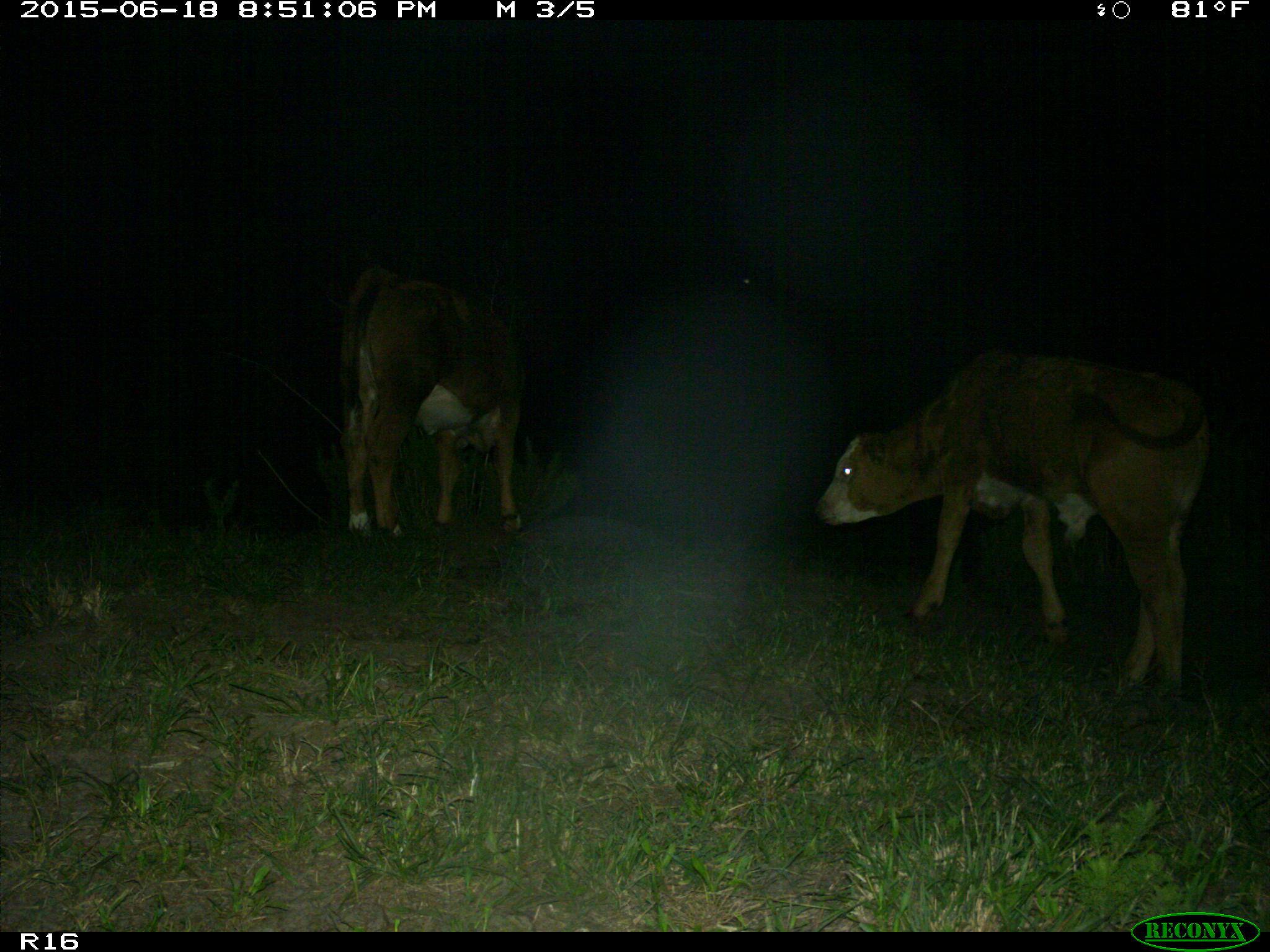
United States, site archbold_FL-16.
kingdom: Animalia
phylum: Chordata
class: Mammalia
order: Artiodactyla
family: Bovidae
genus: Bos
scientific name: Bos taurus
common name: domestic cow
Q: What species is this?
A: Bos taurus (domestic cow).